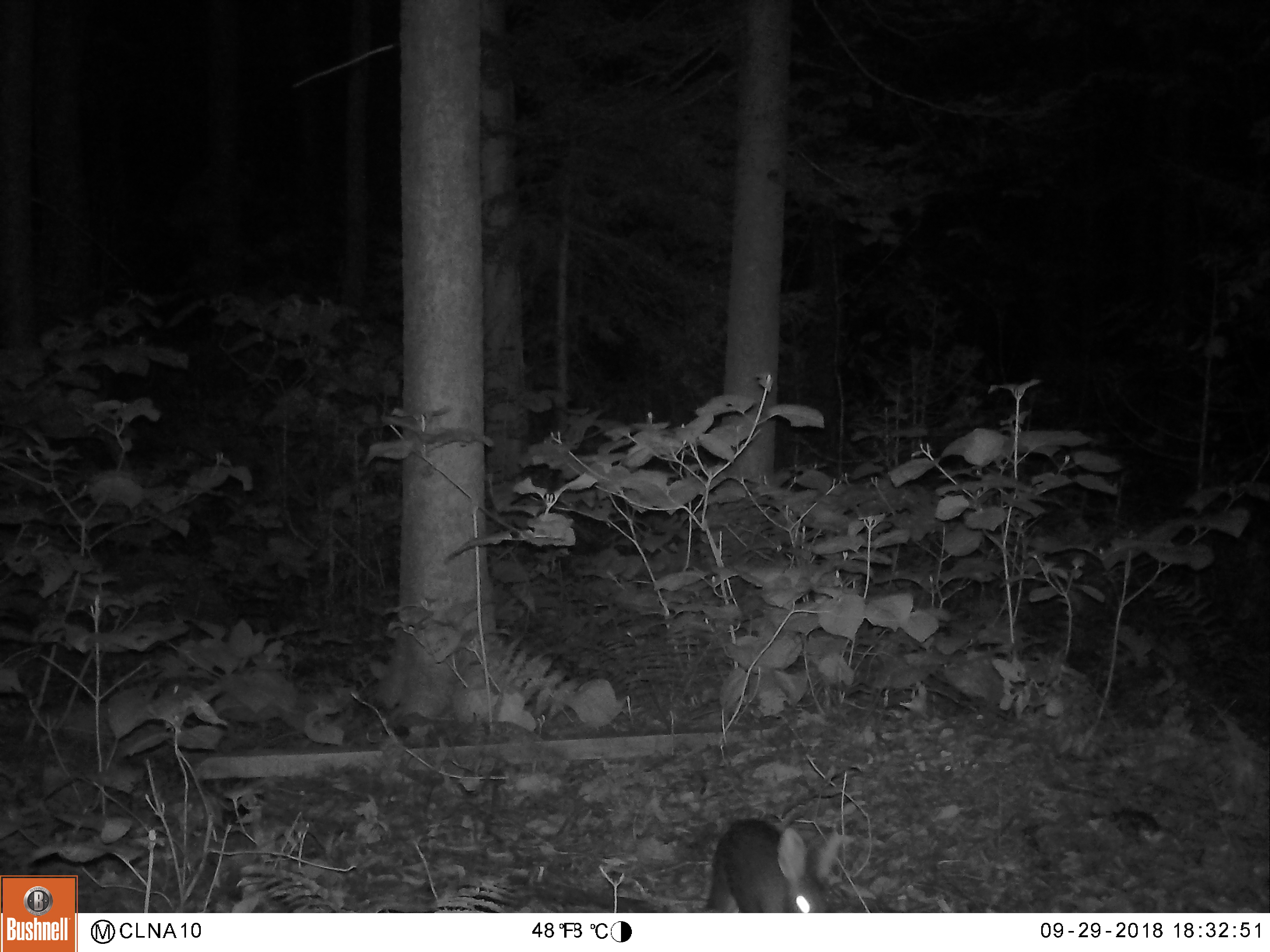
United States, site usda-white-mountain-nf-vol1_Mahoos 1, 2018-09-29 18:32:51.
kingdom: Animalia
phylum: Chordata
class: Mammalia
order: Lagomorpha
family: Leporidae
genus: Lepus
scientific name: Lepus americanus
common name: snowshoe hare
Snowshoe hare (Lepus americanus).